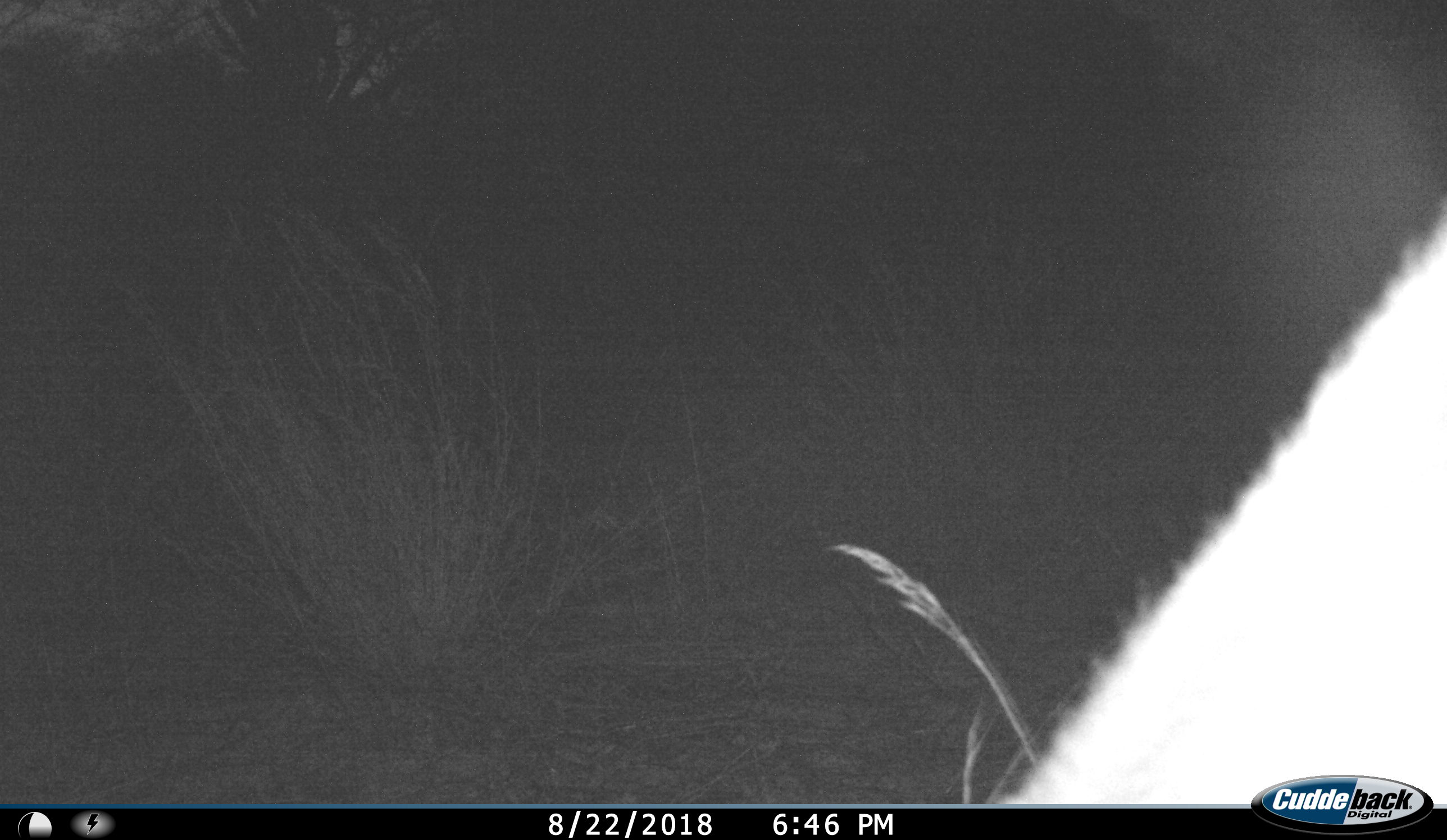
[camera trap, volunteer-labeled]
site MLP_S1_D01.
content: unidentified animal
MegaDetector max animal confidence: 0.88